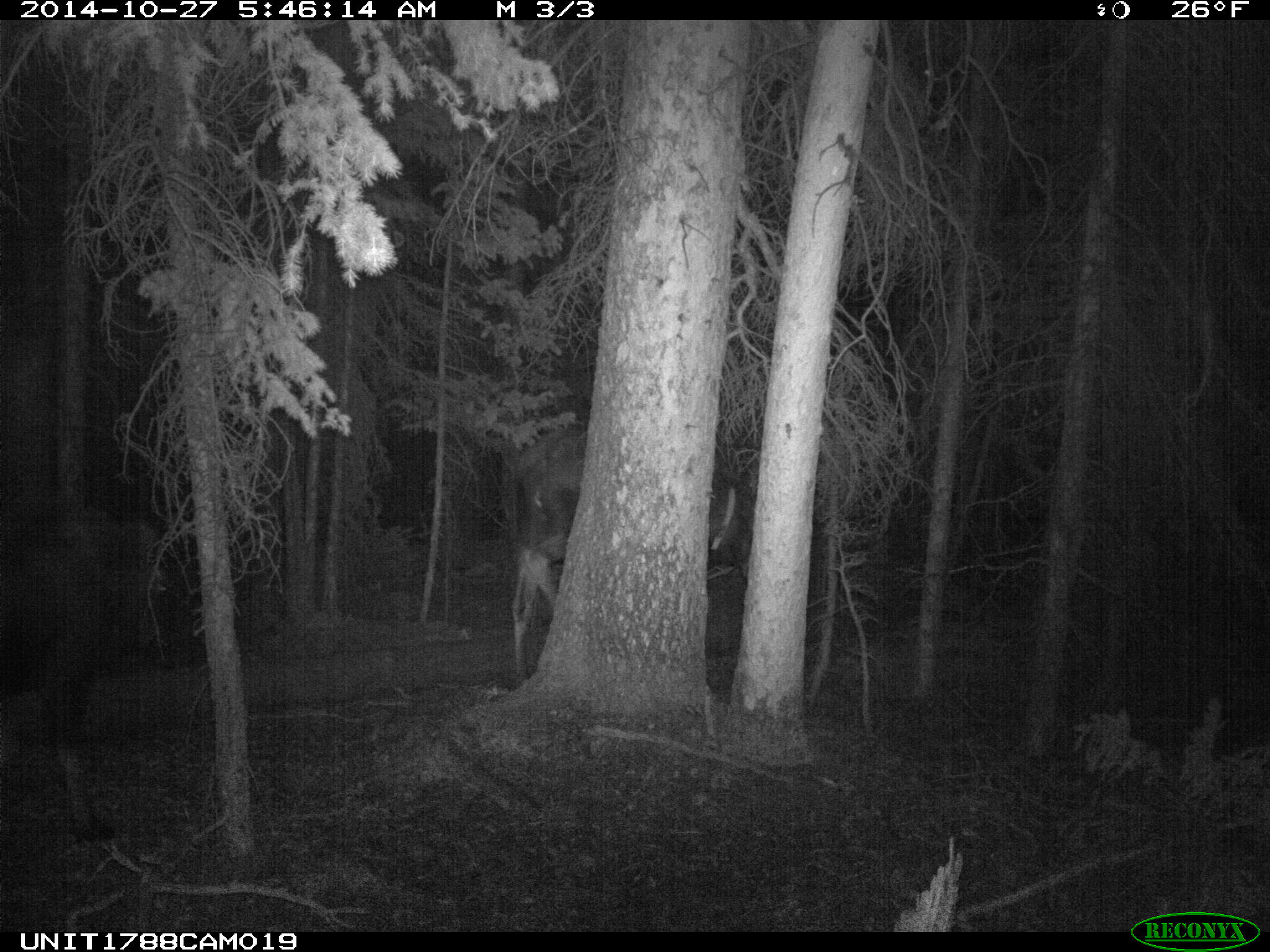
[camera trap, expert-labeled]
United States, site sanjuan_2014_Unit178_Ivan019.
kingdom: Animalia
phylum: Chordata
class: Mammalia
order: Artiodactyla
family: Cervidae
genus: Alces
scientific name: Alces alces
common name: moose